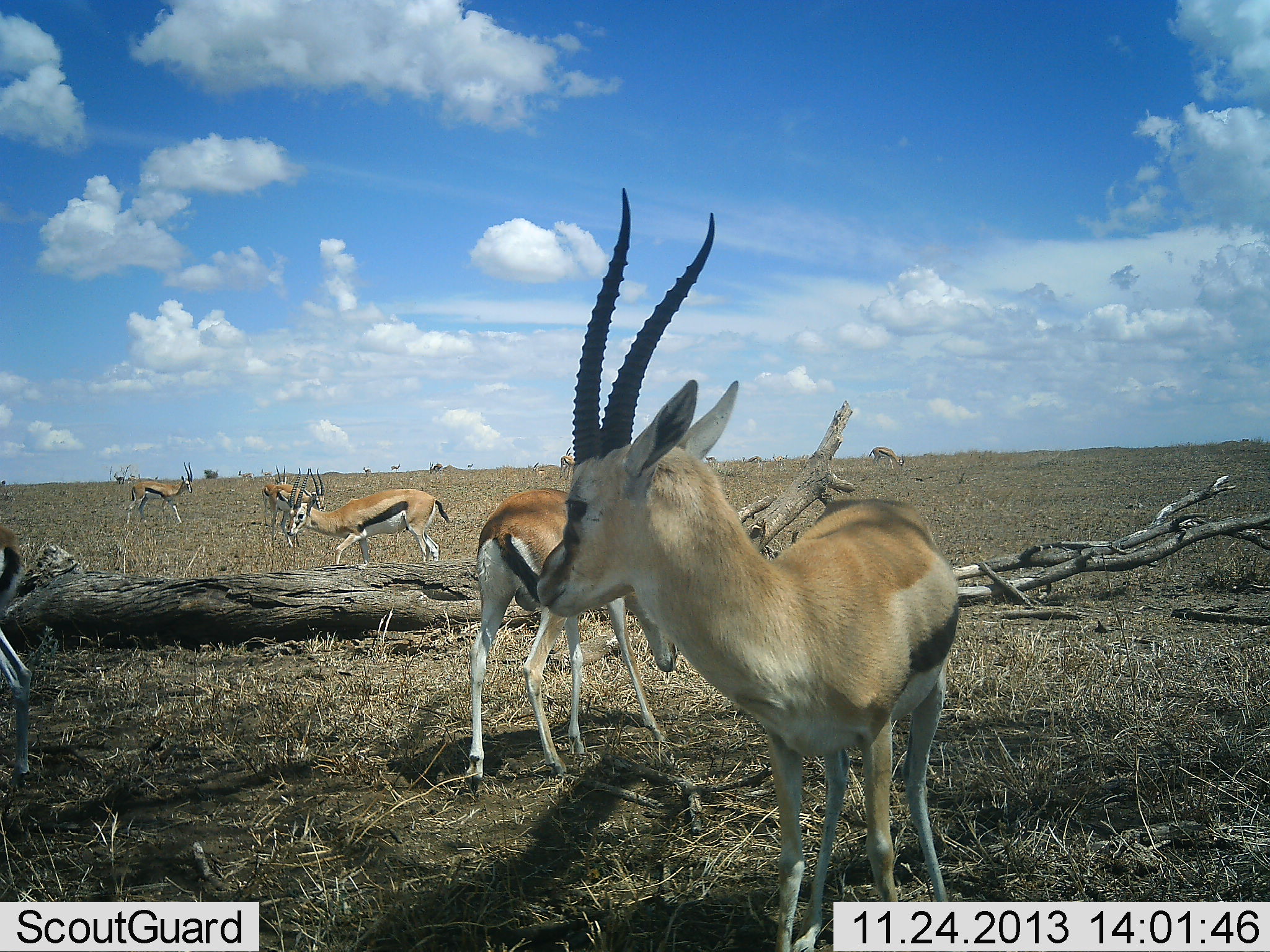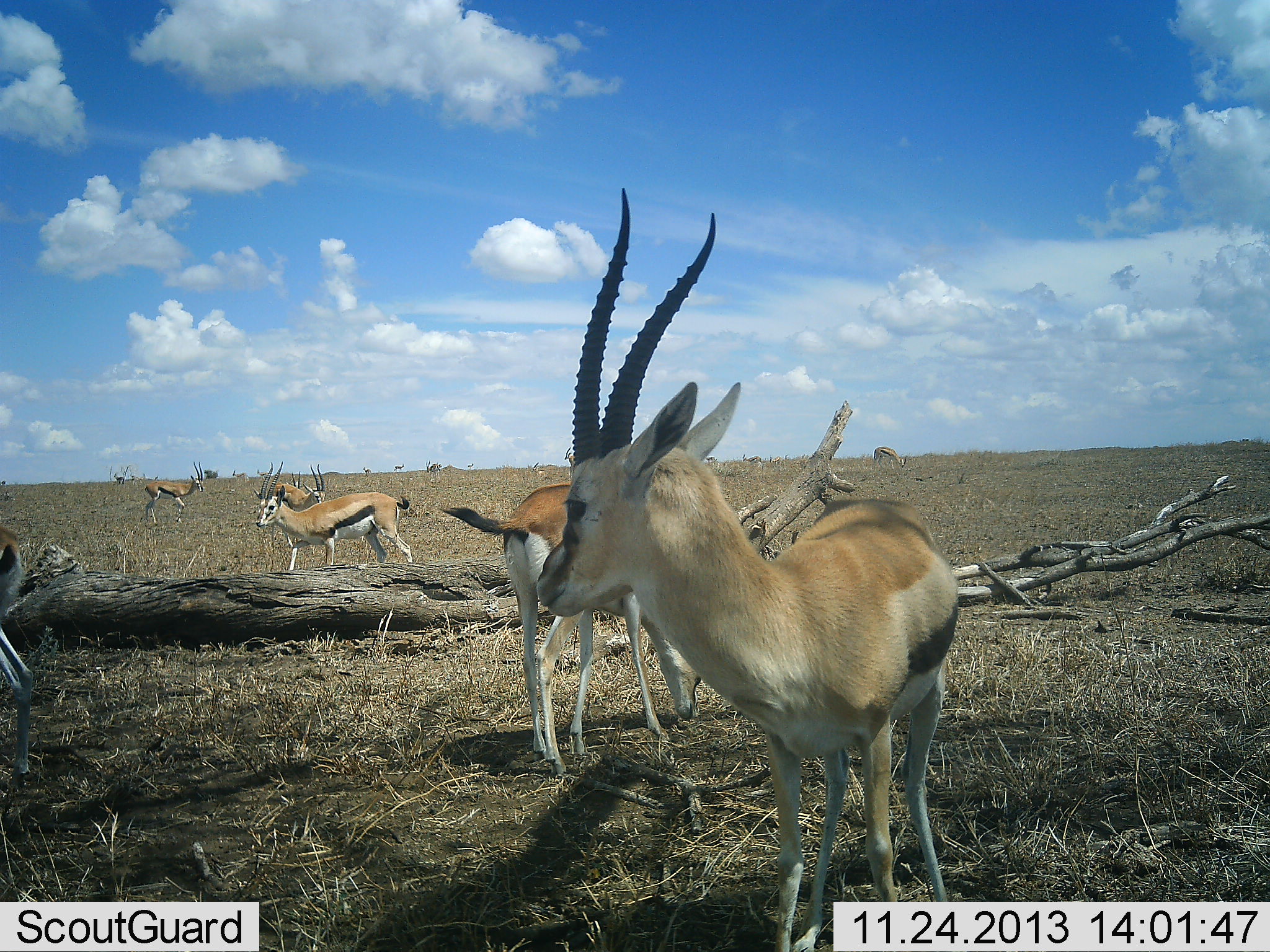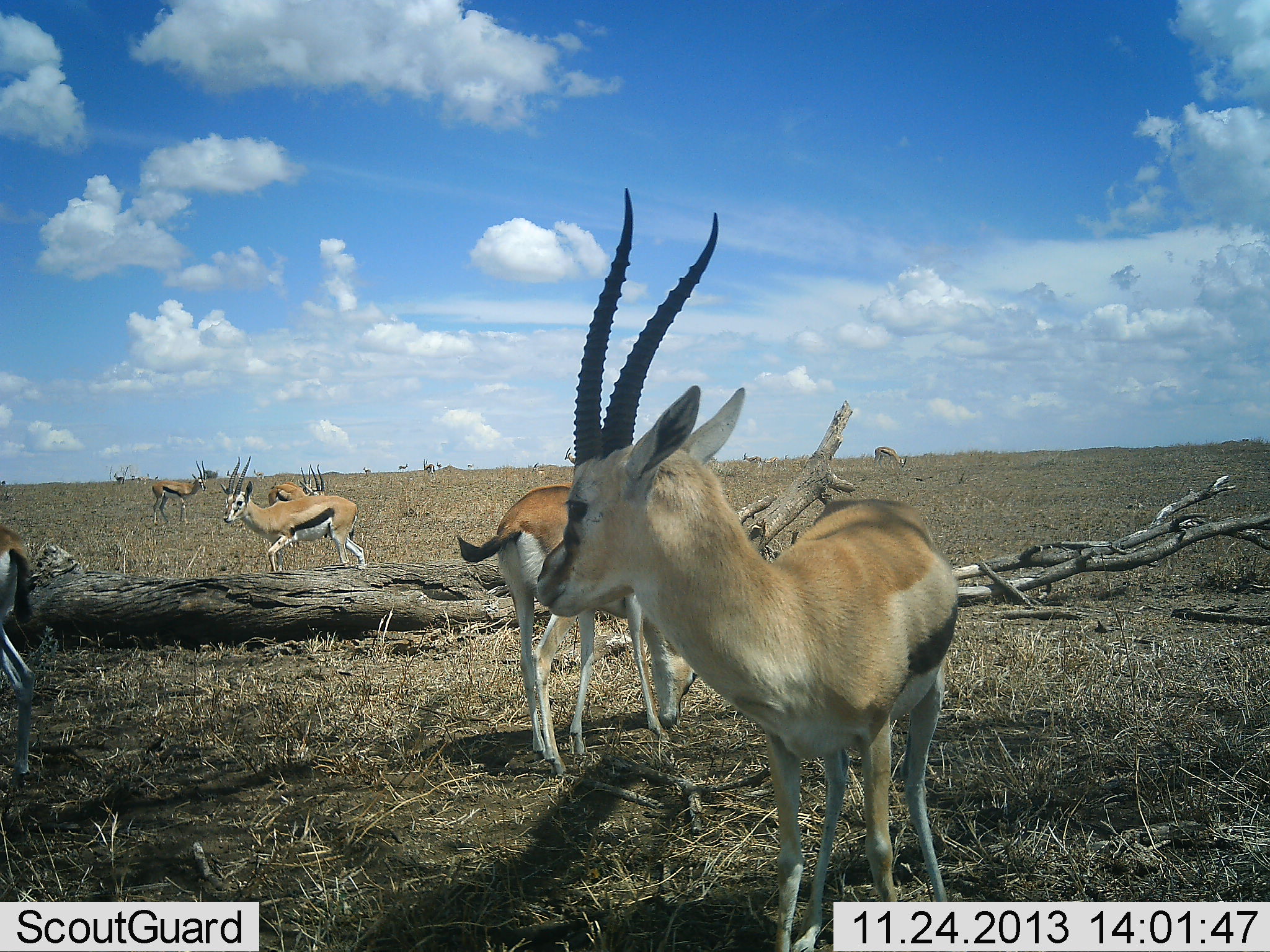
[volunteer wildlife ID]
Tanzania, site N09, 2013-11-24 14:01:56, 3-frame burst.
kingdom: Animalia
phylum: Chordata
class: Mammalia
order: Artiodactyla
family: Bovidae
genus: Eudorcas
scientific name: Eudorcas thomsonii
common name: thomson's gazelle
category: gazellethomsons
Gazellethomsons (thomson's gazelle) (Eudorcas thomsonii), count 10. Behavior (volunteer vote fractions): standing 80%, resting 7%, moving 62%, interacting 8%. Young present (vote fraction): 0%. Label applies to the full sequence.